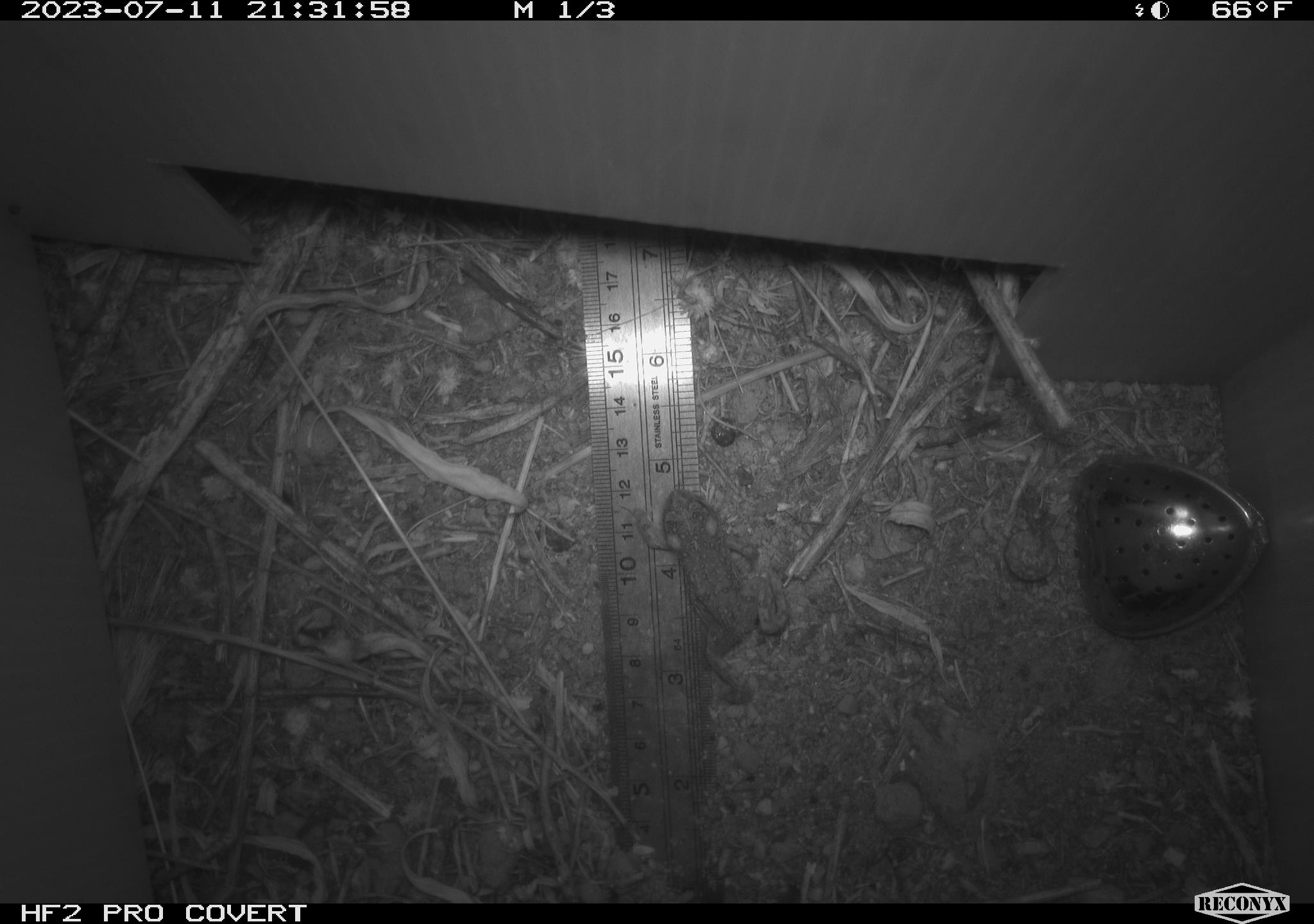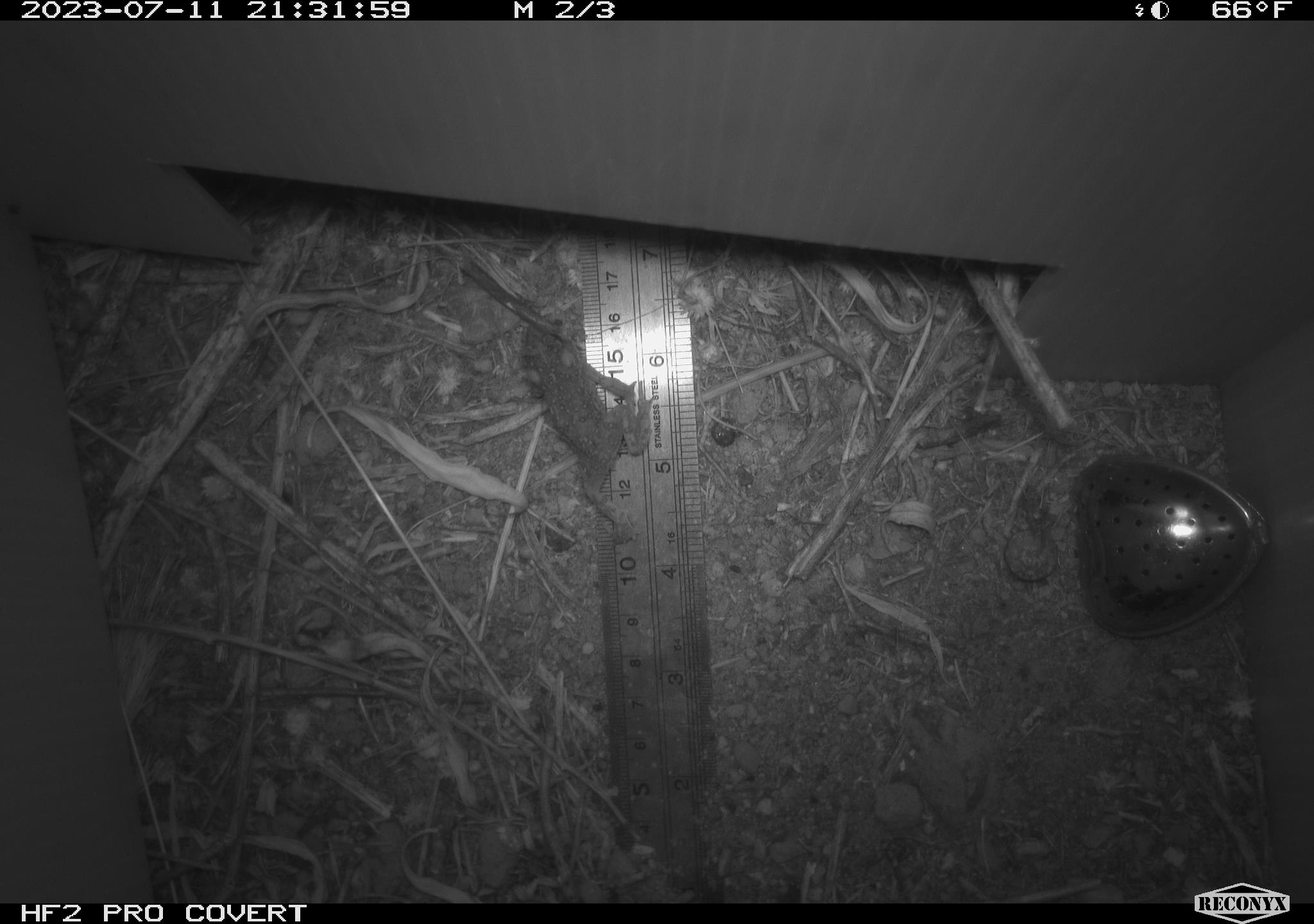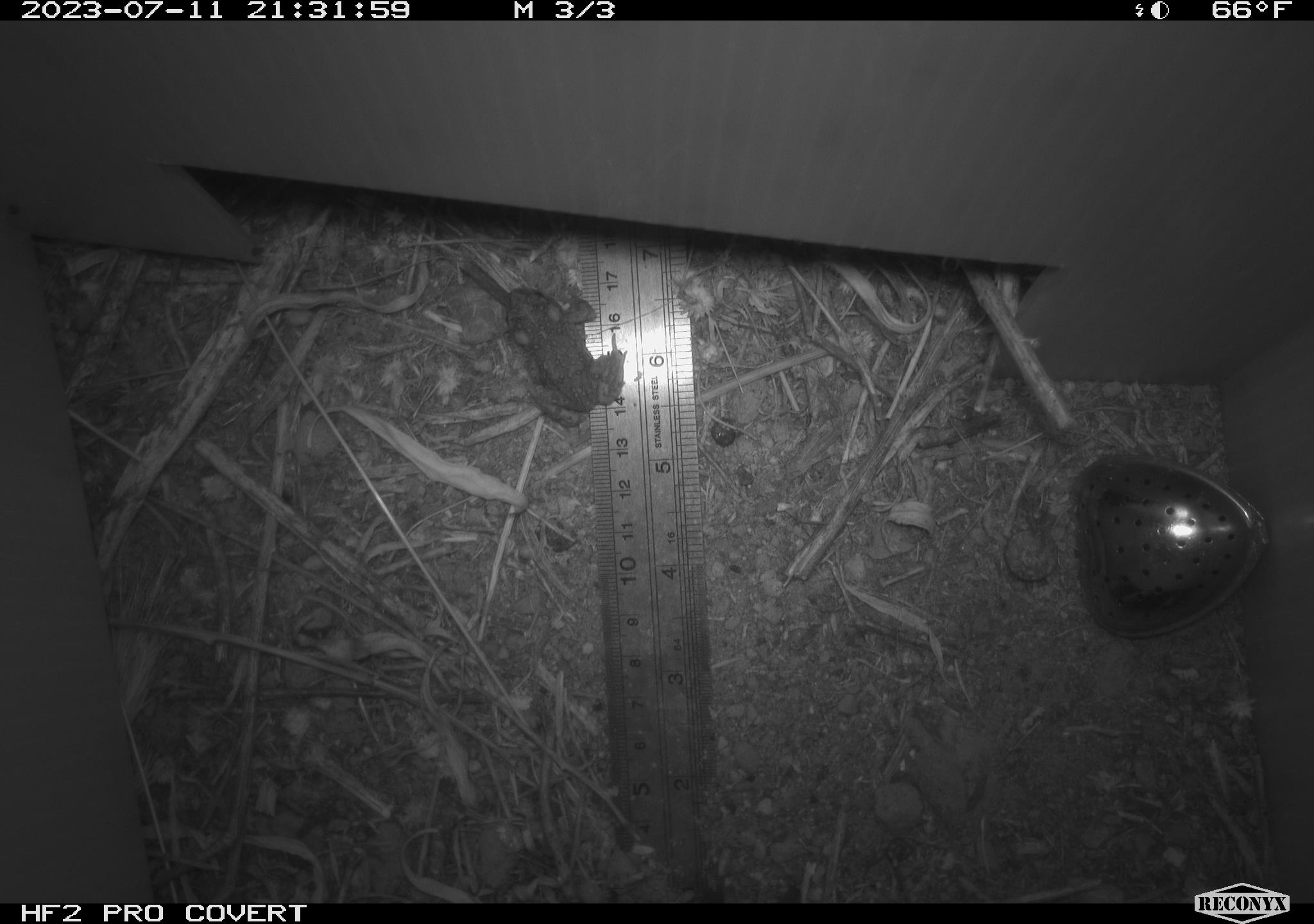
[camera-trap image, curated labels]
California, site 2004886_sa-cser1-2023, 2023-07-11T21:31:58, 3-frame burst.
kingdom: Animalia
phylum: Chordata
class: Amphibia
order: Anura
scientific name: Anura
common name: frogs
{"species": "frogs (Anura)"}